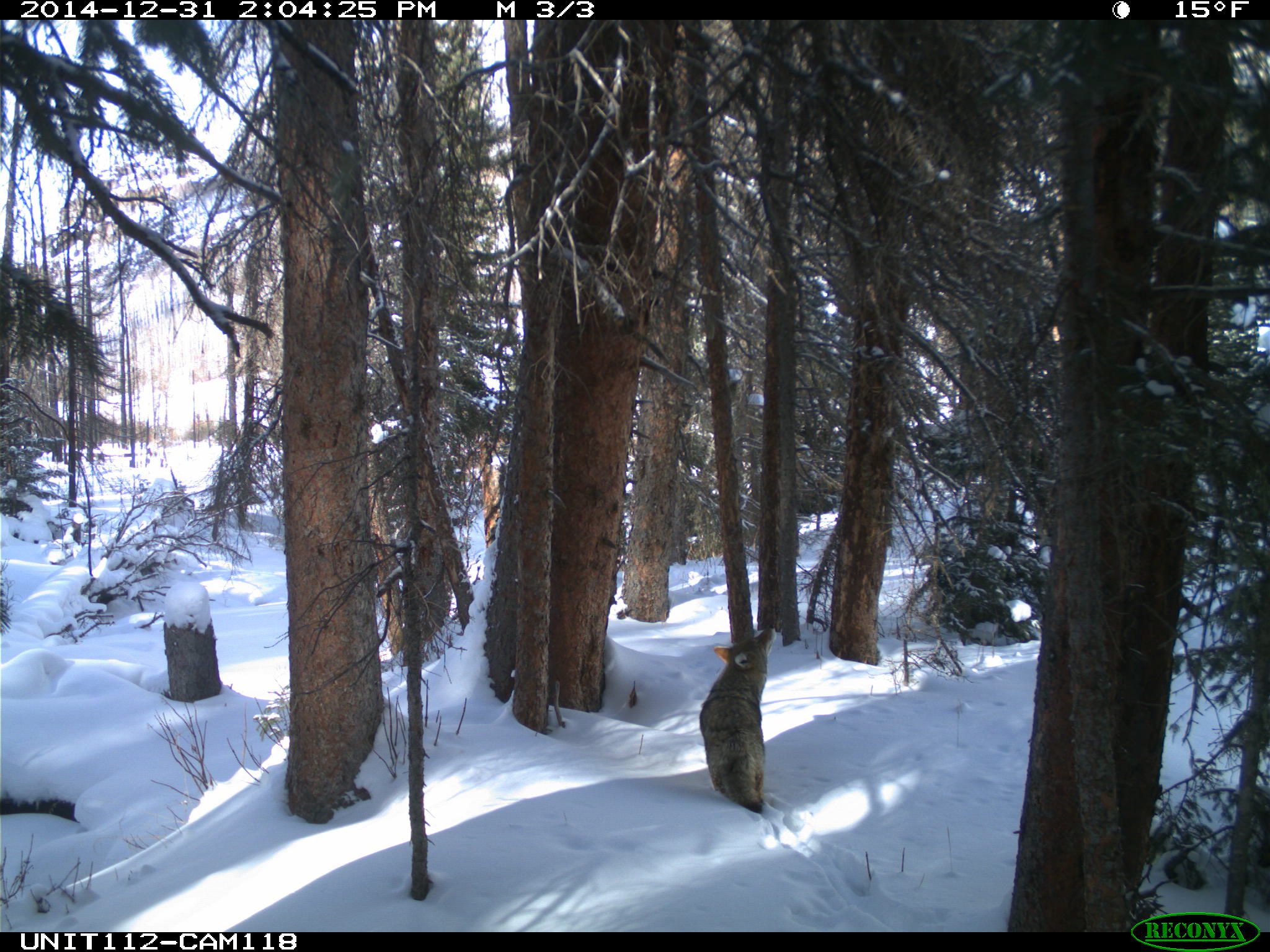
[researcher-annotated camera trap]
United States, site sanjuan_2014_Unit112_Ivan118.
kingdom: Animalia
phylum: Chordata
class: Mammalia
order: Carnivora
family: Canidae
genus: Canis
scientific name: Canis latrans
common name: coyote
Canis latrans (coyote).